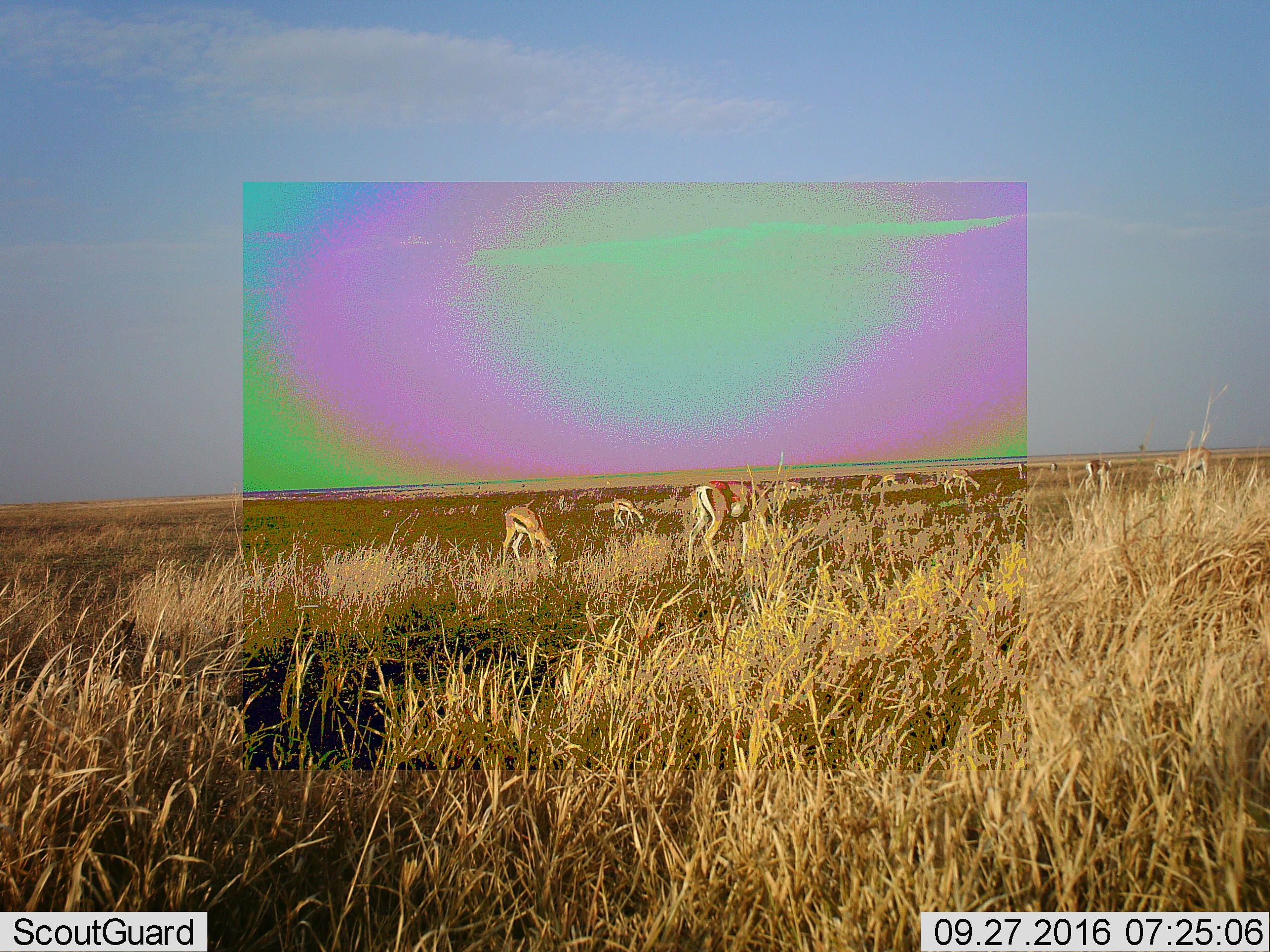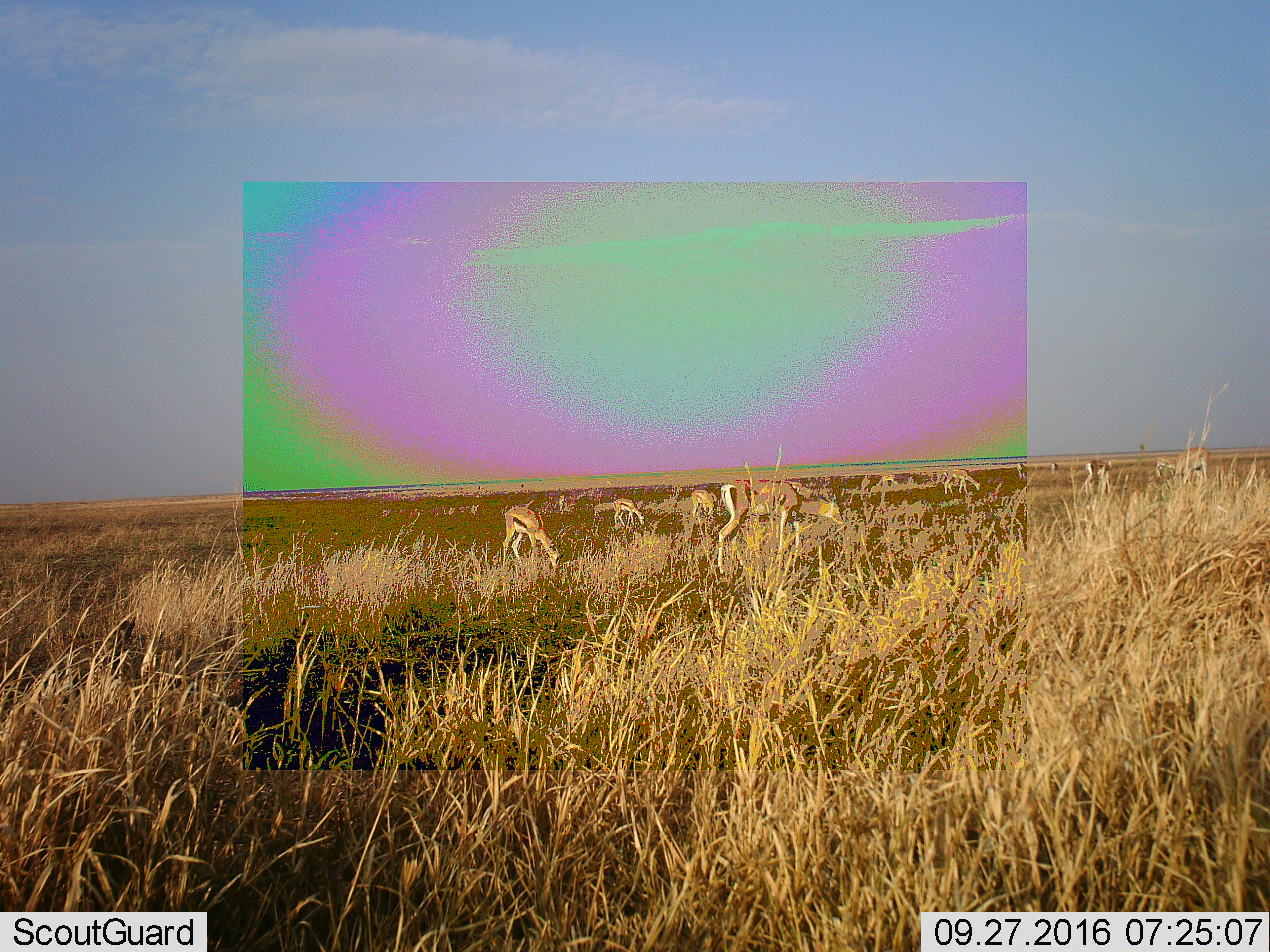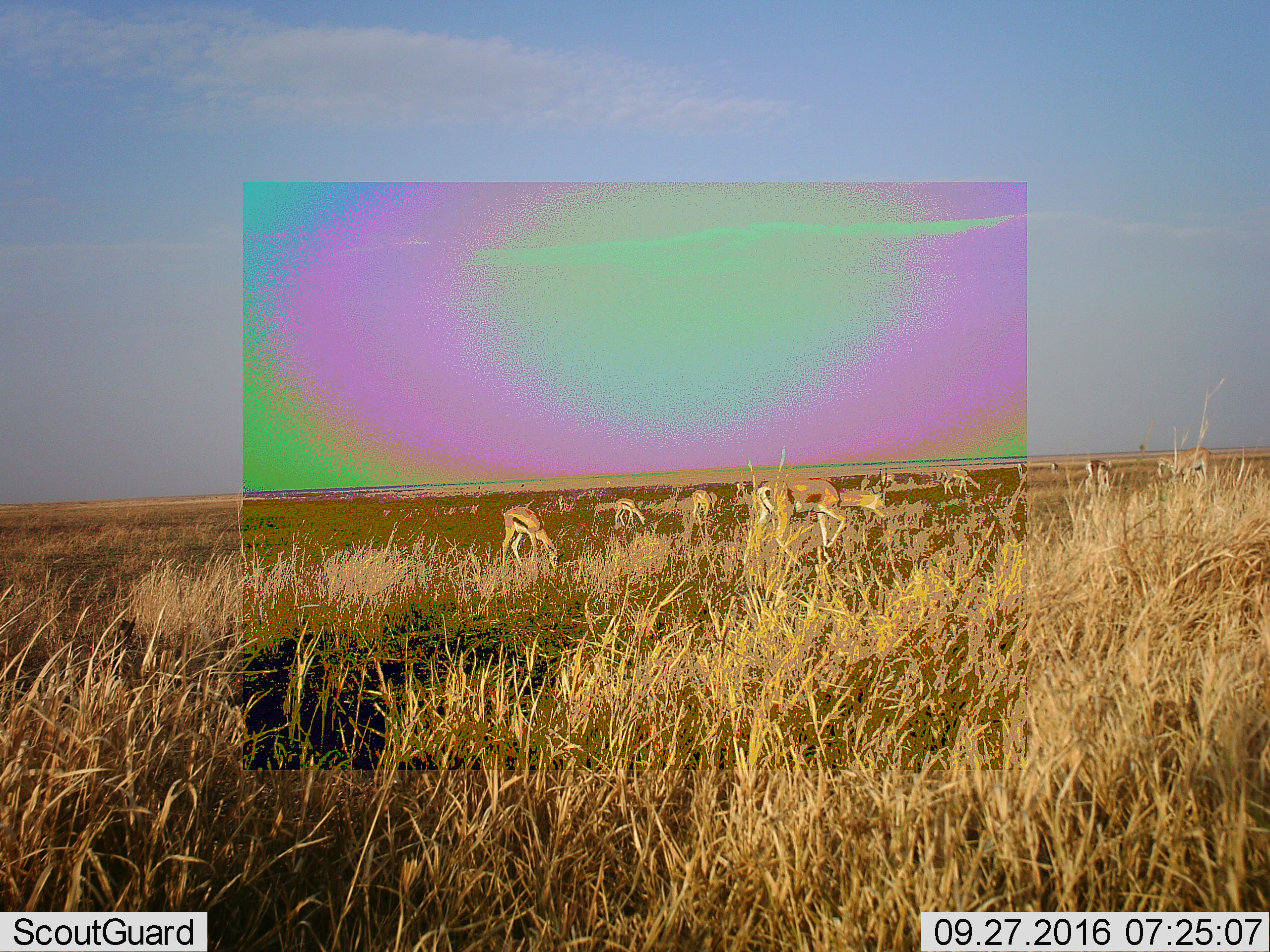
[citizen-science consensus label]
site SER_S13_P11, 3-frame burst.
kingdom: Animalia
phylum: Chordata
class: Mammalia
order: Artiodactyla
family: Bovidae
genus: Eudorcas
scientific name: Eudorcas thomsonii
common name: thomson's gazelle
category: gazellethomsons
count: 11-50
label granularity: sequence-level